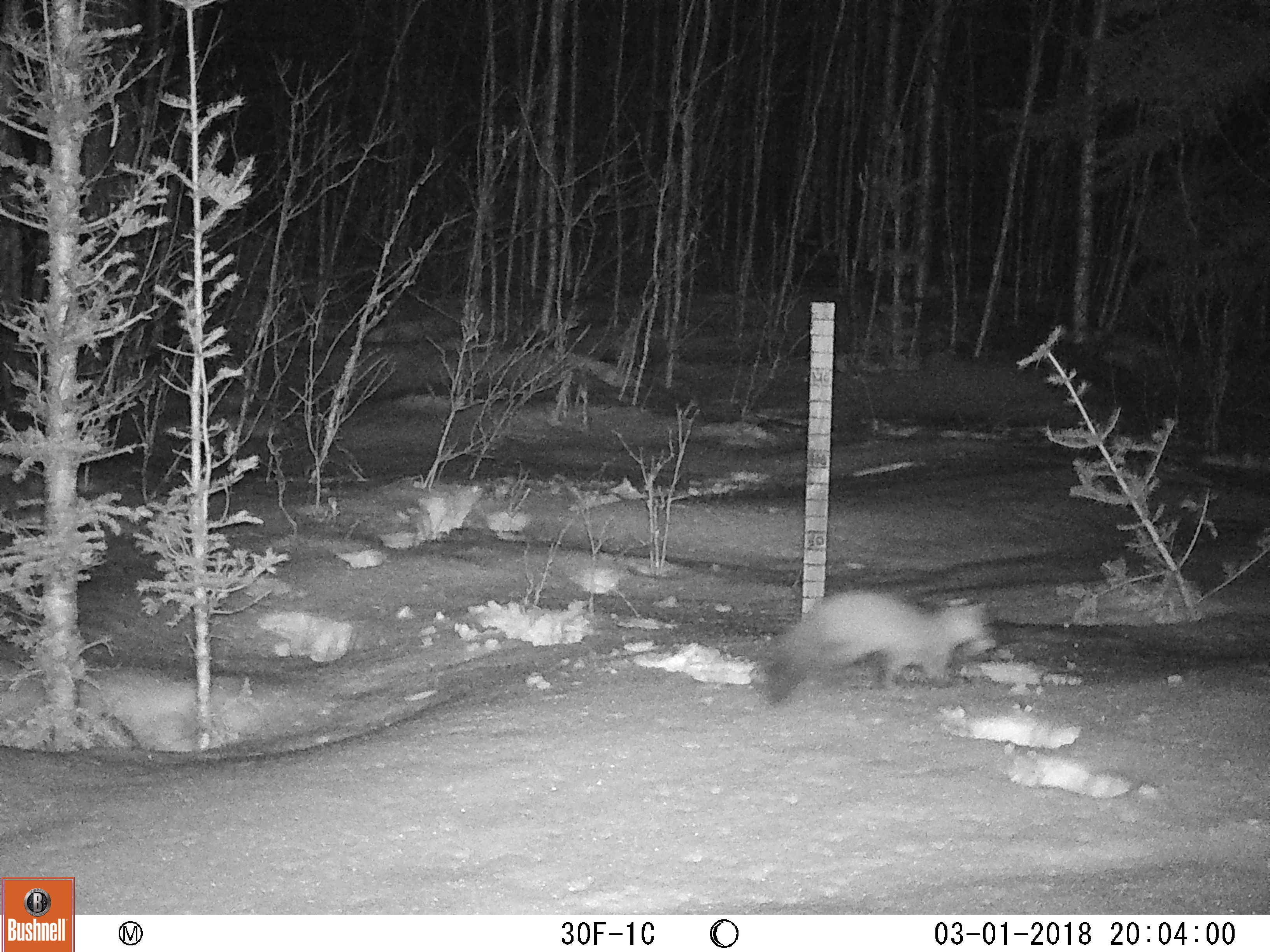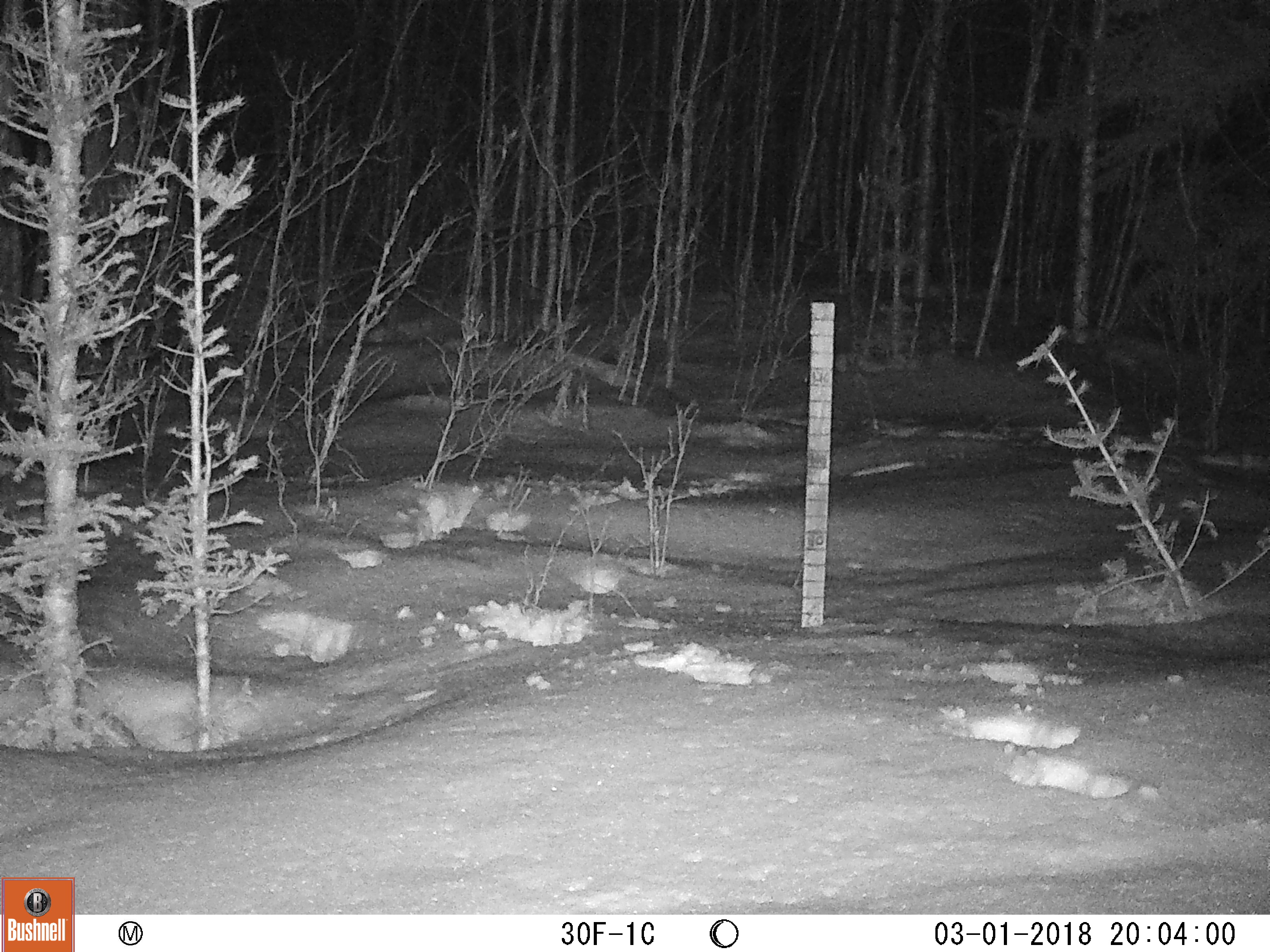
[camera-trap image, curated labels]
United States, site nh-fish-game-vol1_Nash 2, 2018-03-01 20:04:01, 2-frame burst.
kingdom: Animalia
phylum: Chordata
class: Mammalia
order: Carnivora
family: Mustelidae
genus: Martes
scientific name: Martes americana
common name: american marten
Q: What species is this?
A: American marten (Martes americana).